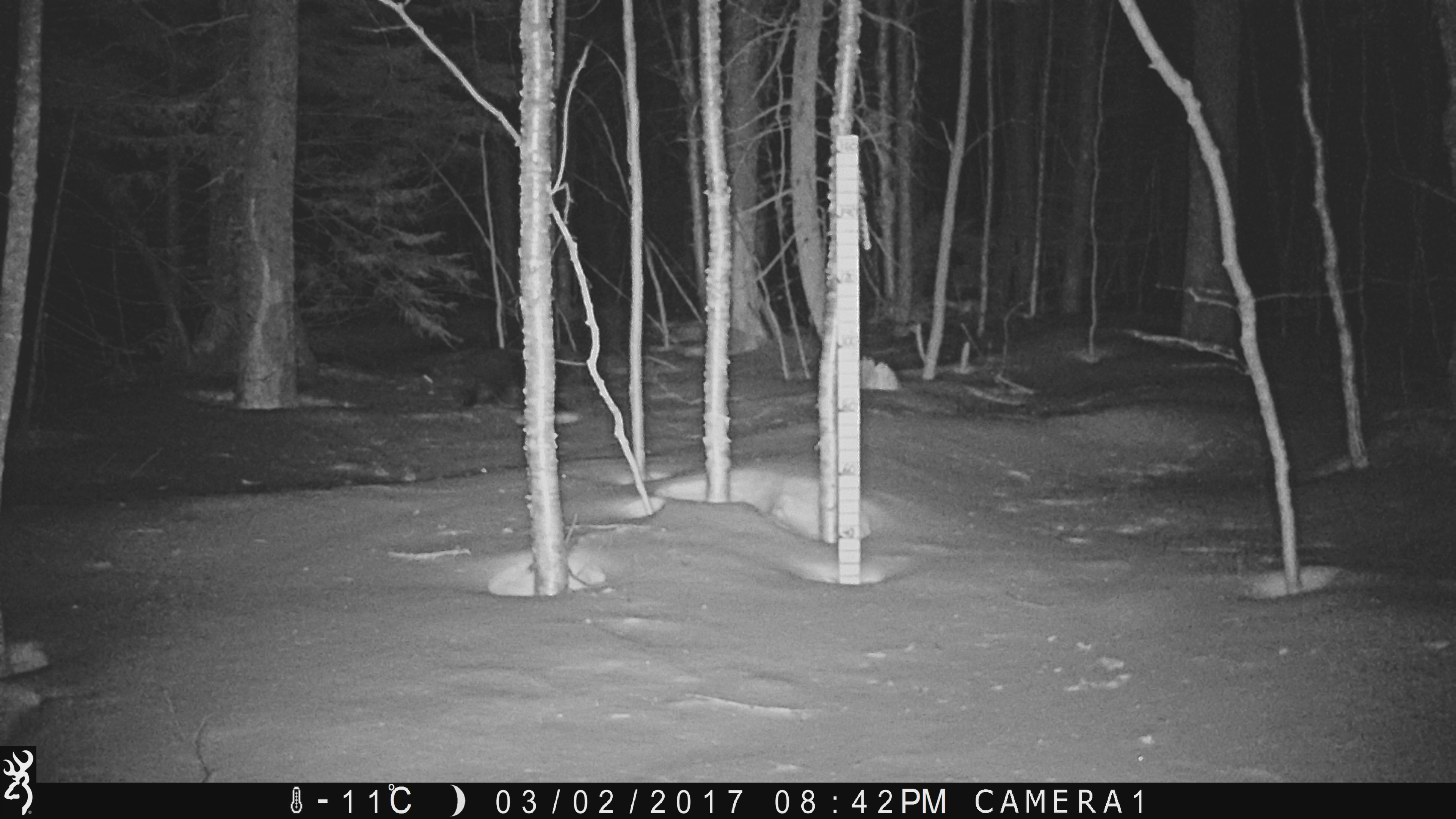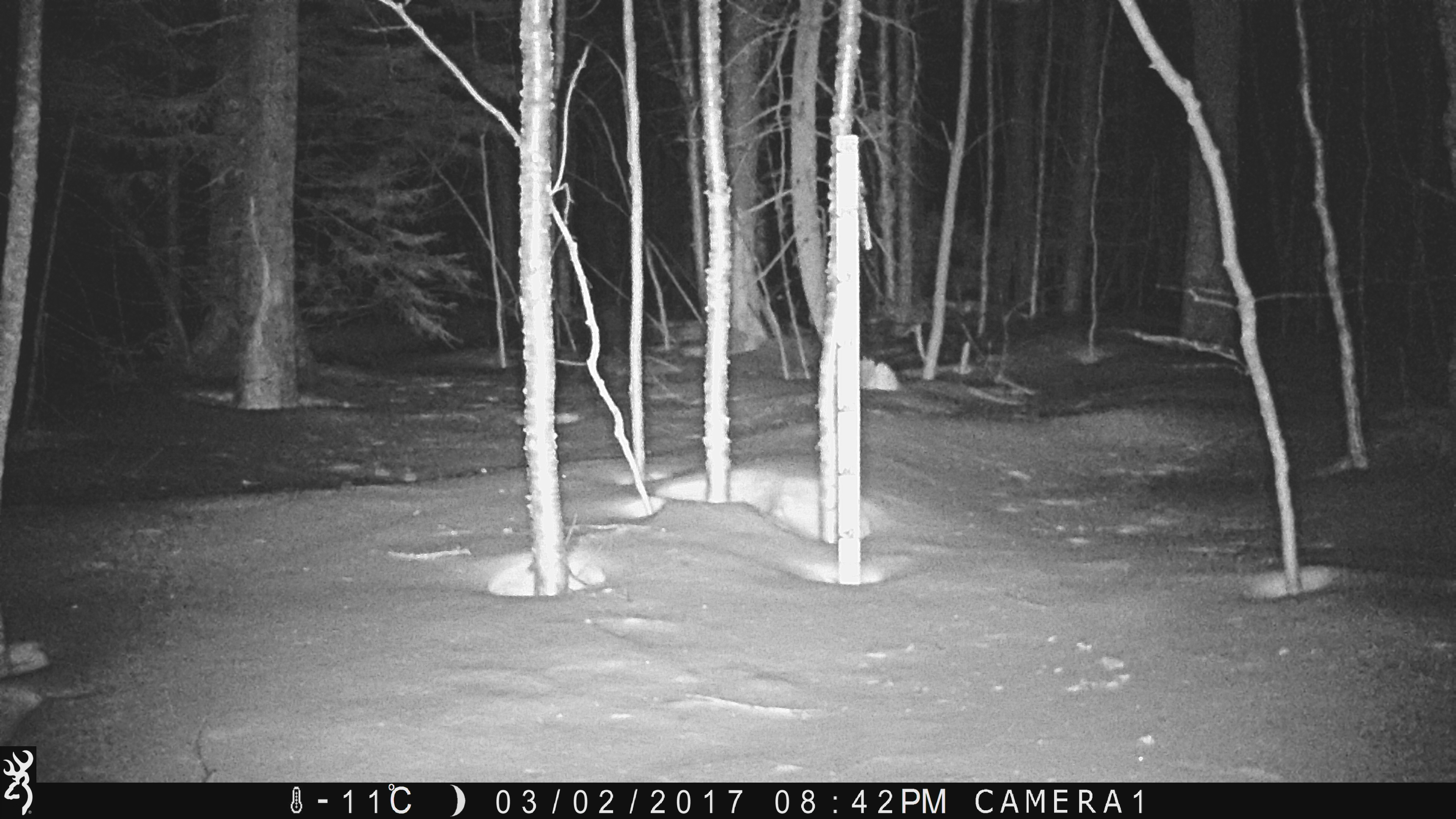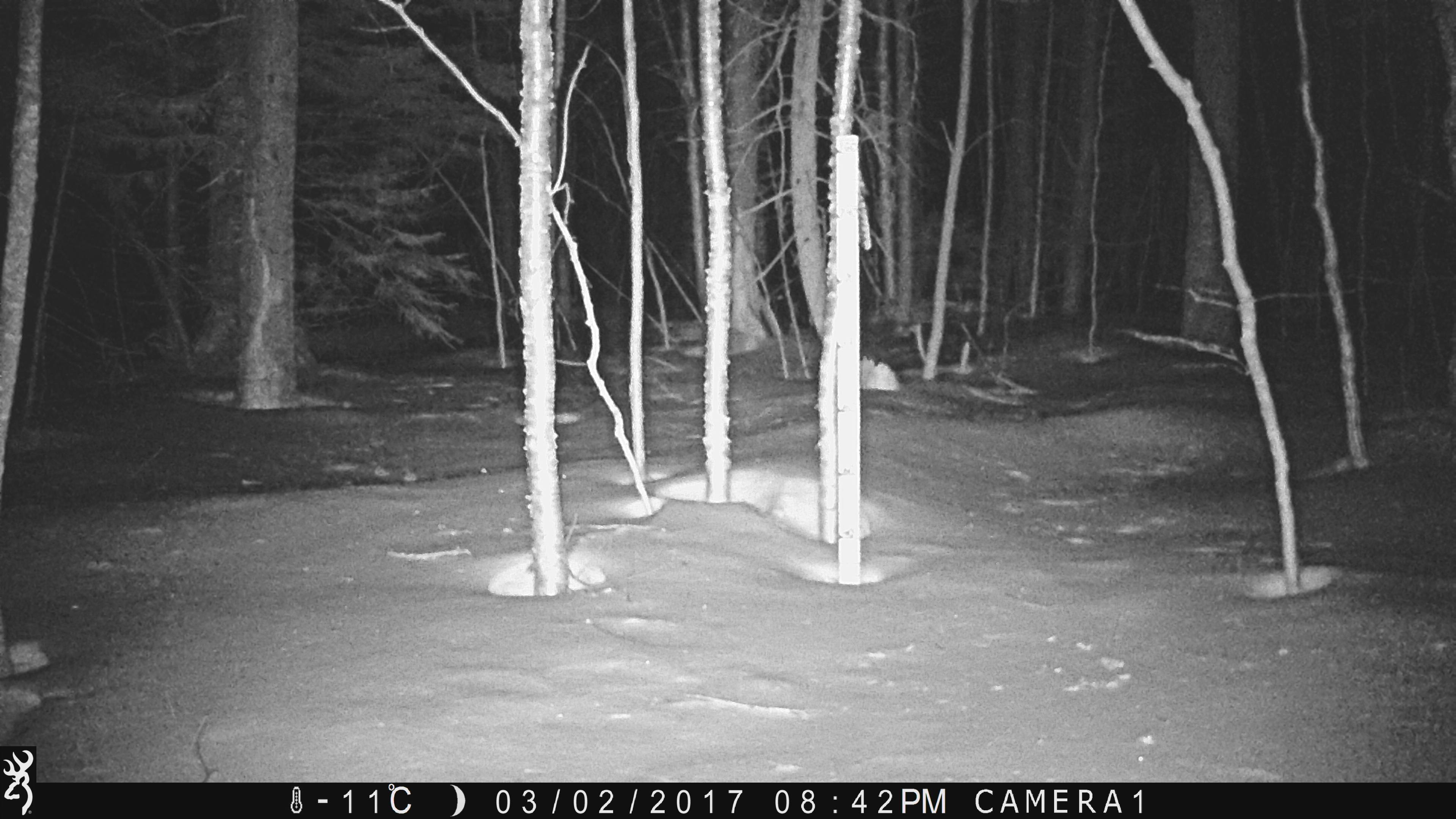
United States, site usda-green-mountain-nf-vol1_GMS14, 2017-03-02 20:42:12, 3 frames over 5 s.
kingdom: Animalia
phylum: Chordata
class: Mammalia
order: Carnivora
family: Mustelidae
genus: Pekania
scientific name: Pekania pennanti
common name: fisher